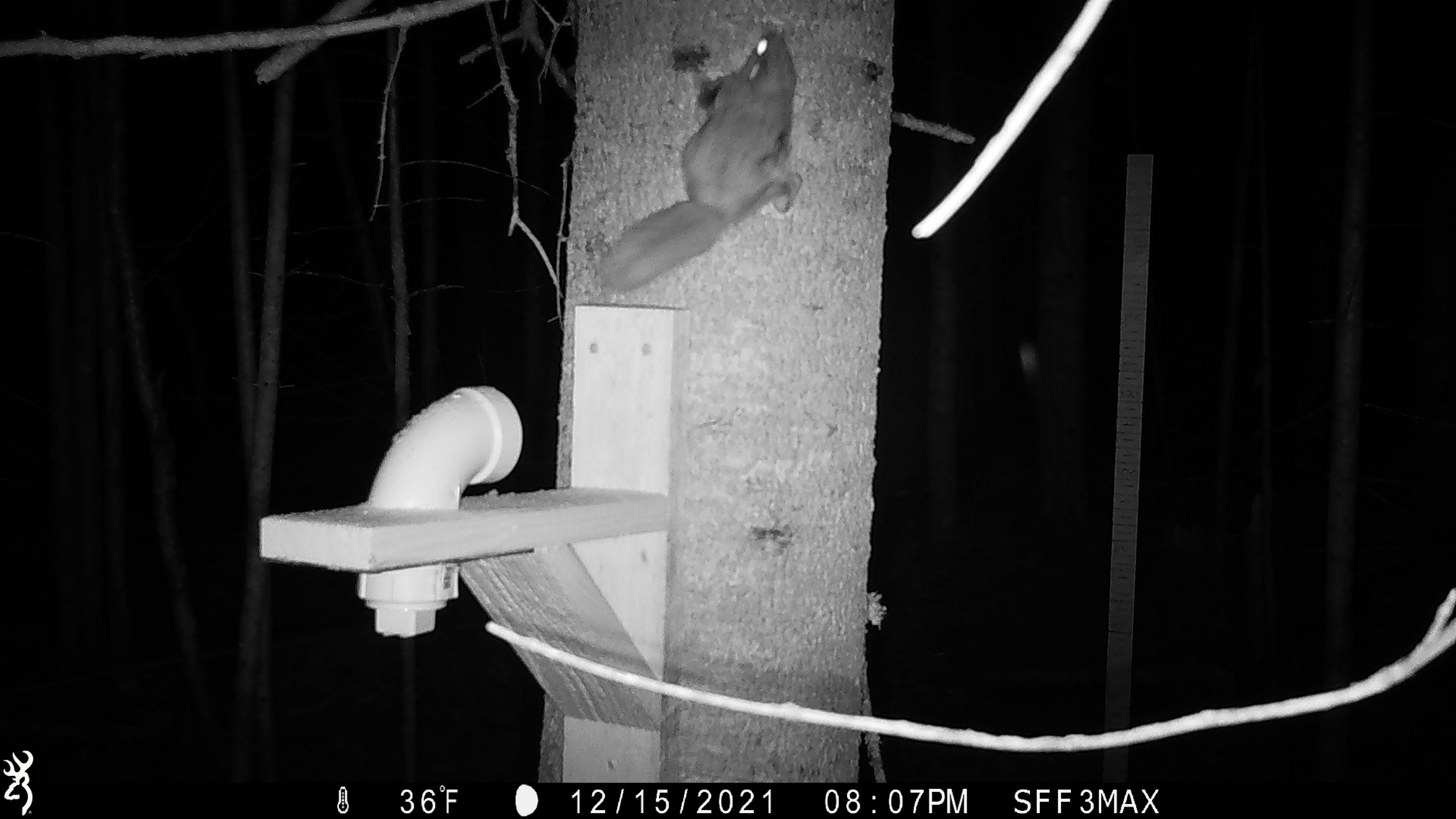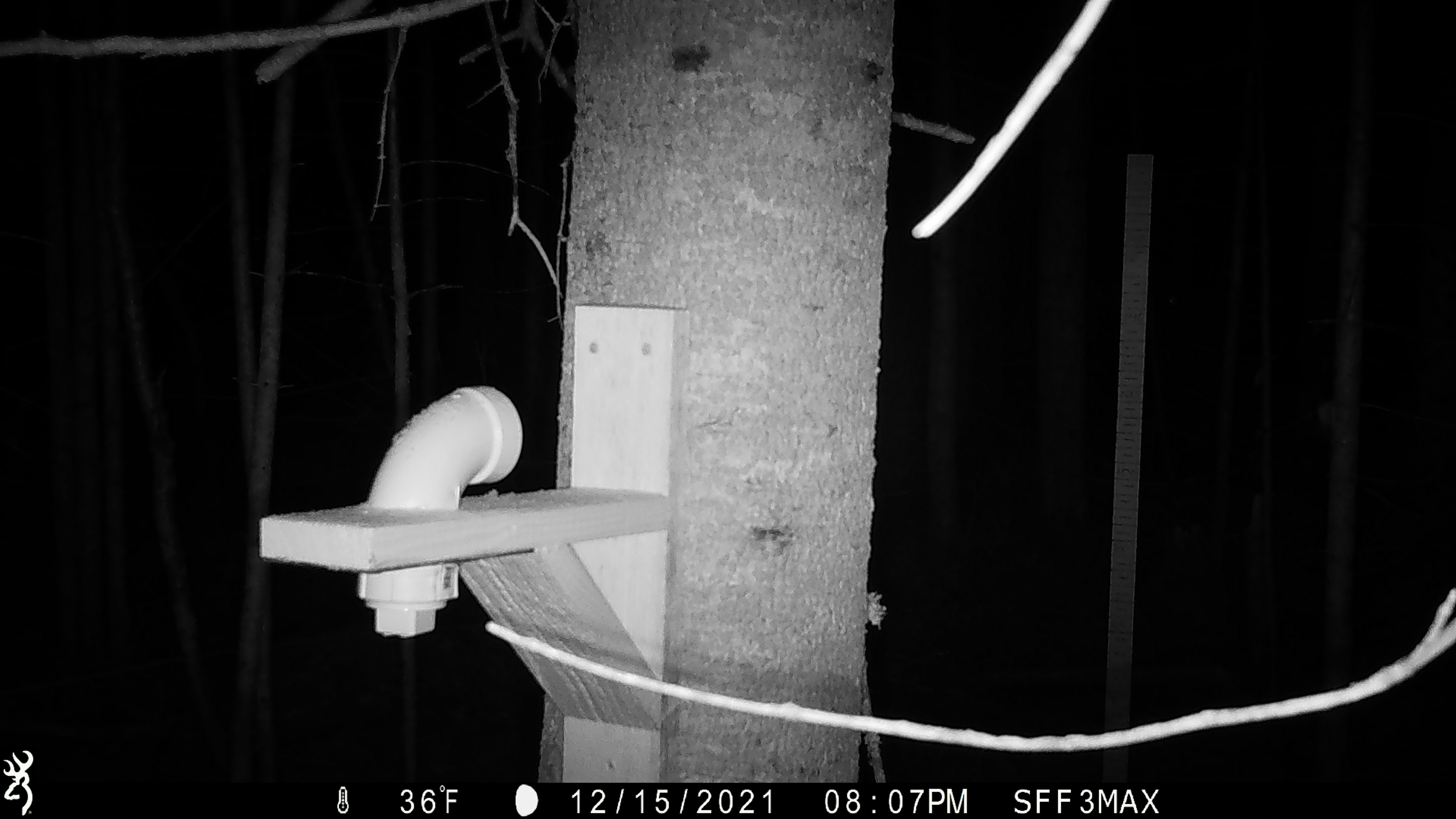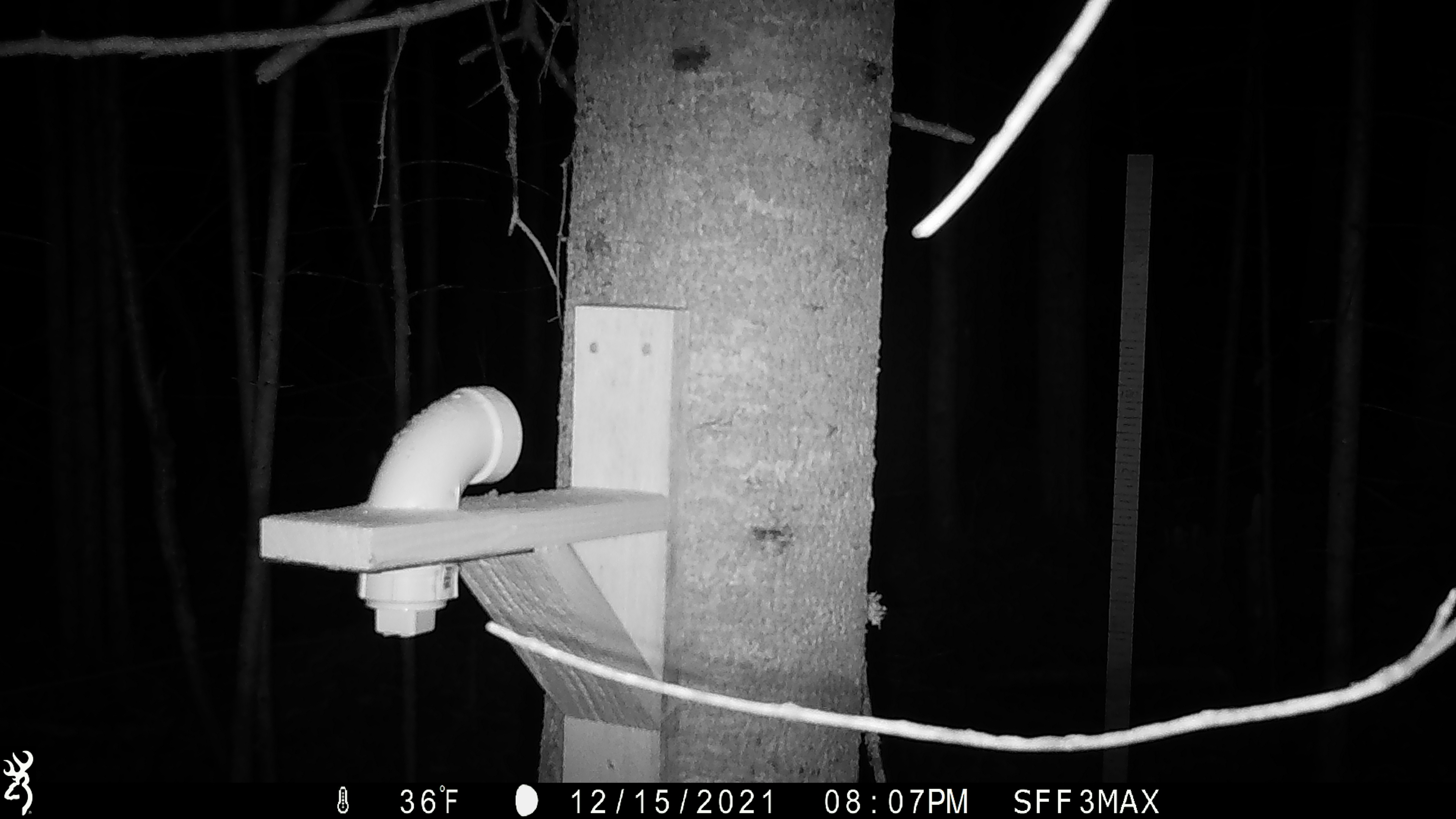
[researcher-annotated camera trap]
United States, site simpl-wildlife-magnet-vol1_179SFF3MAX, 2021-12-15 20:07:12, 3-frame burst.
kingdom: Animalia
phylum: Chordata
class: Mammalia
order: Rodentia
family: Sciuridae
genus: Glaucomys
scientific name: Glaucomys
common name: flying squirrel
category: flying squirrel sp.